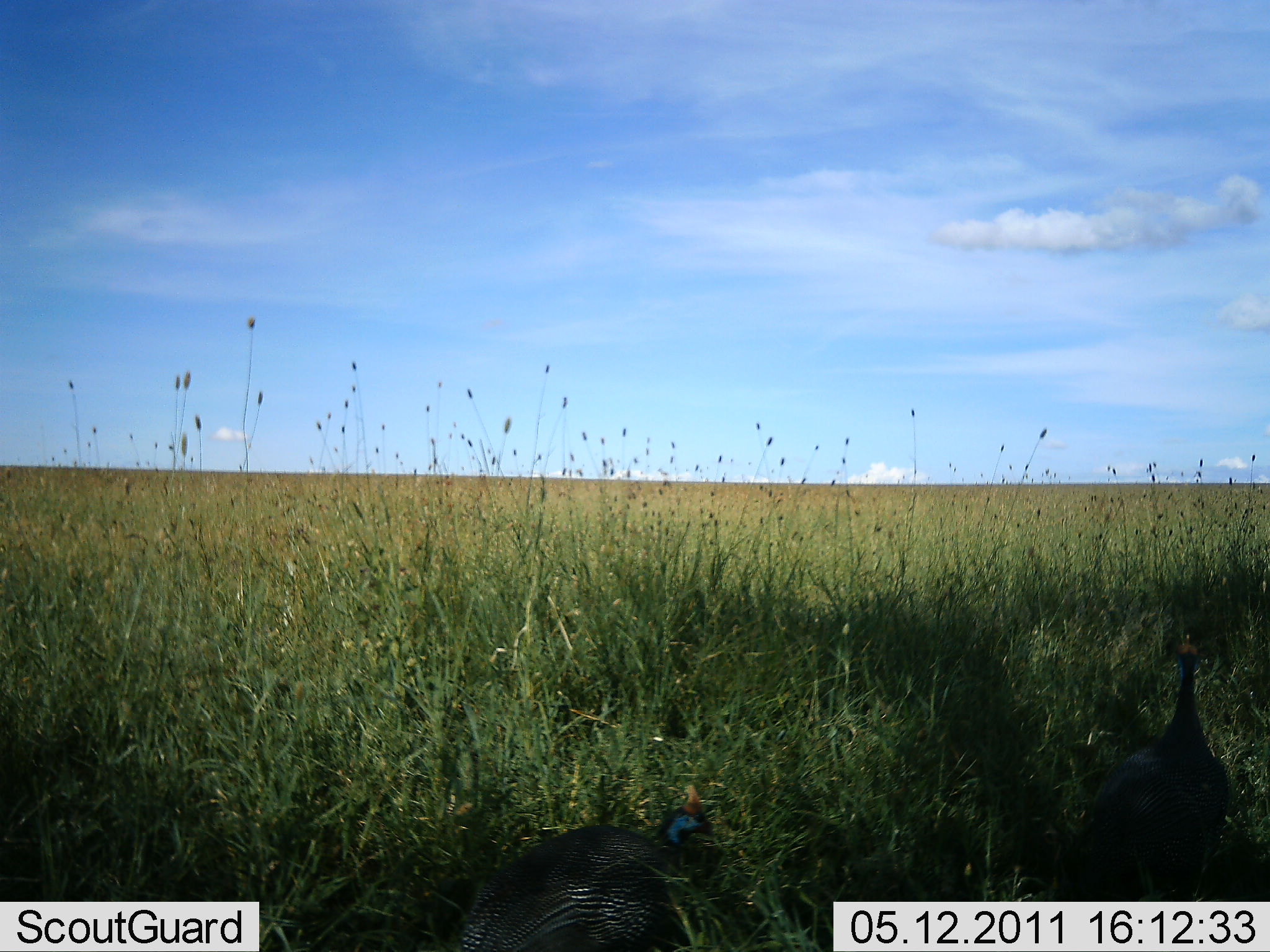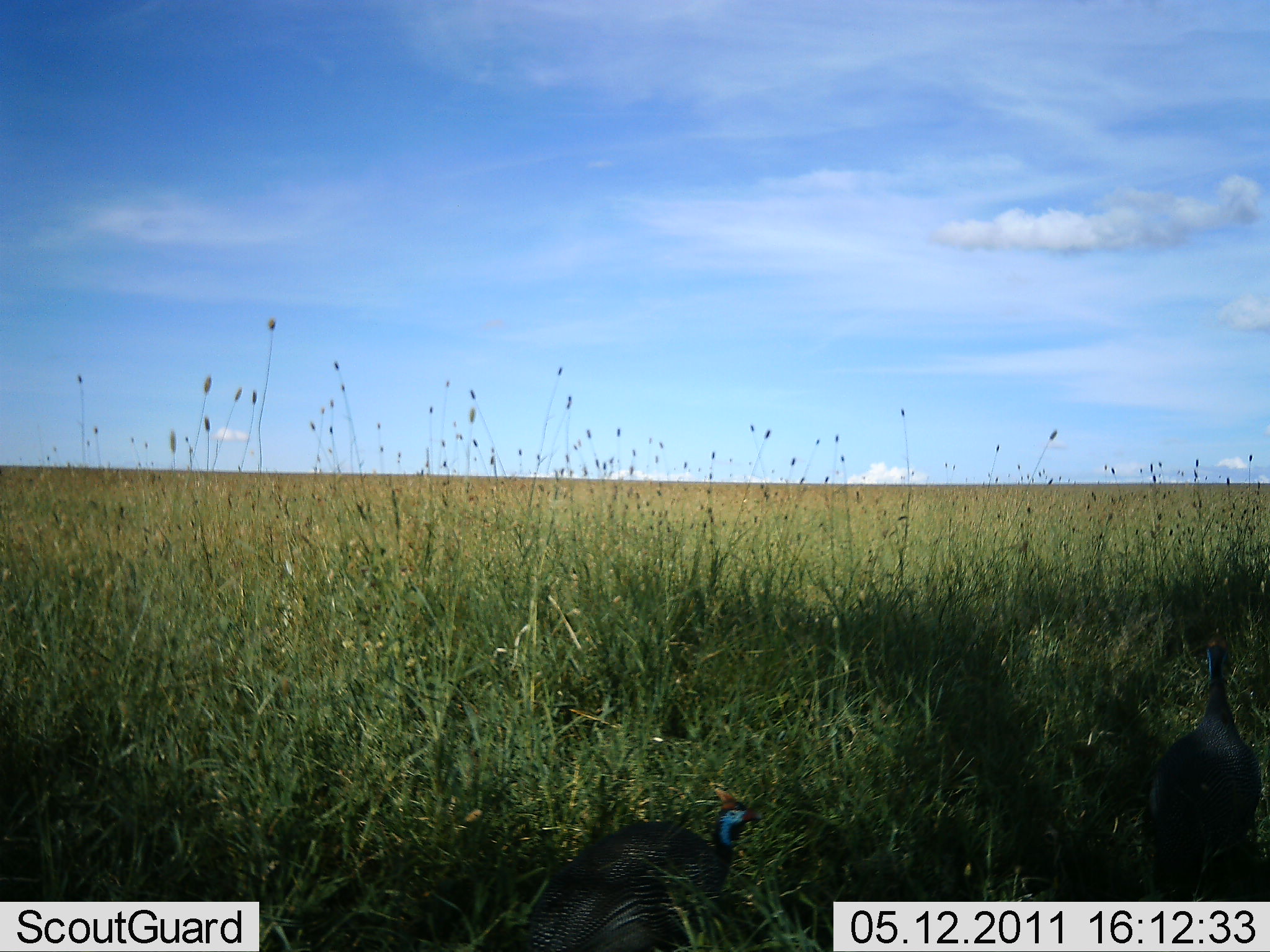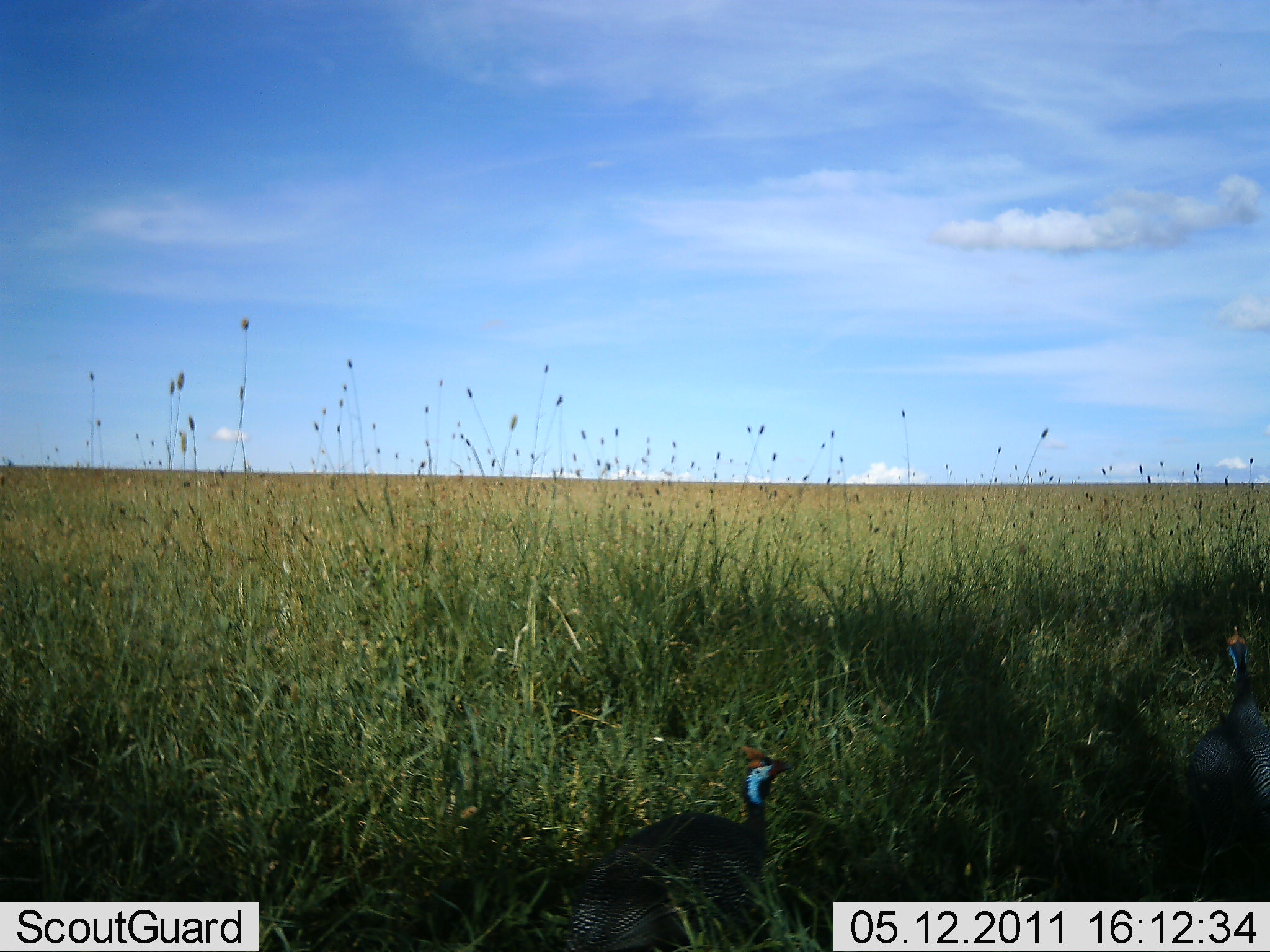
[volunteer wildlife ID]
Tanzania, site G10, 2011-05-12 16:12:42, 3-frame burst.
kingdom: Animalia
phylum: Chordata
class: Aves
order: Galliformes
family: Numididae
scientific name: Numididae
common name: guinea fowl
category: guineafowl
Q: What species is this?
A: Guineafowl (guinea fowl) (Numididae).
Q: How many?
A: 2.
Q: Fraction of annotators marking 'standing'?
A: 8%.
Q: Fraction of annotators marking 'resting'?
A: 8%.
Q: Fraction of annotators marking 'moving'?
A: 100%.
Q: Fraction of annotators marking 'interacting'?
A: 0%.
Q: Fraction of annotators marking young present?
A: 0%.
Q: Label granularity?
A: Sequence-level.